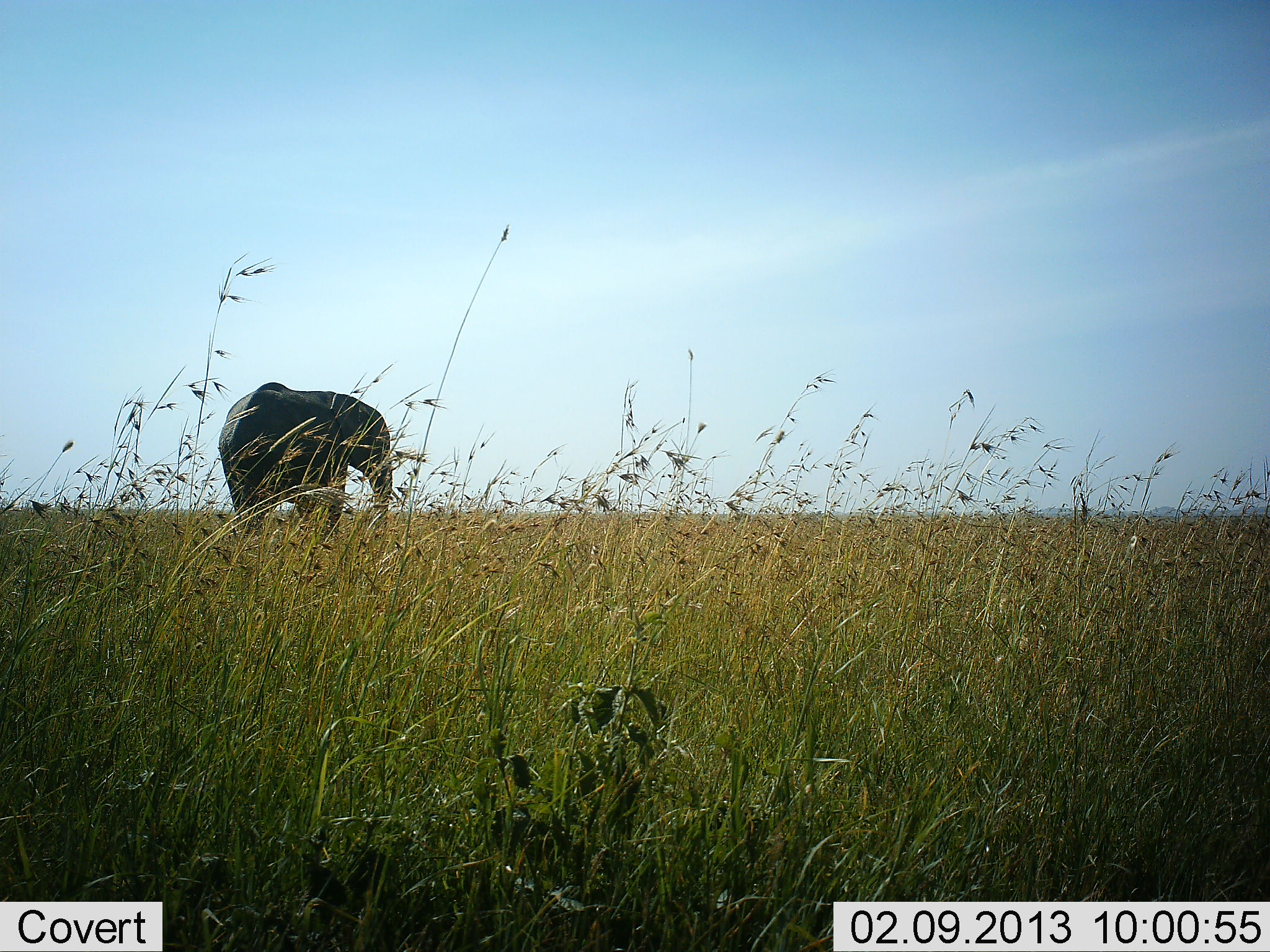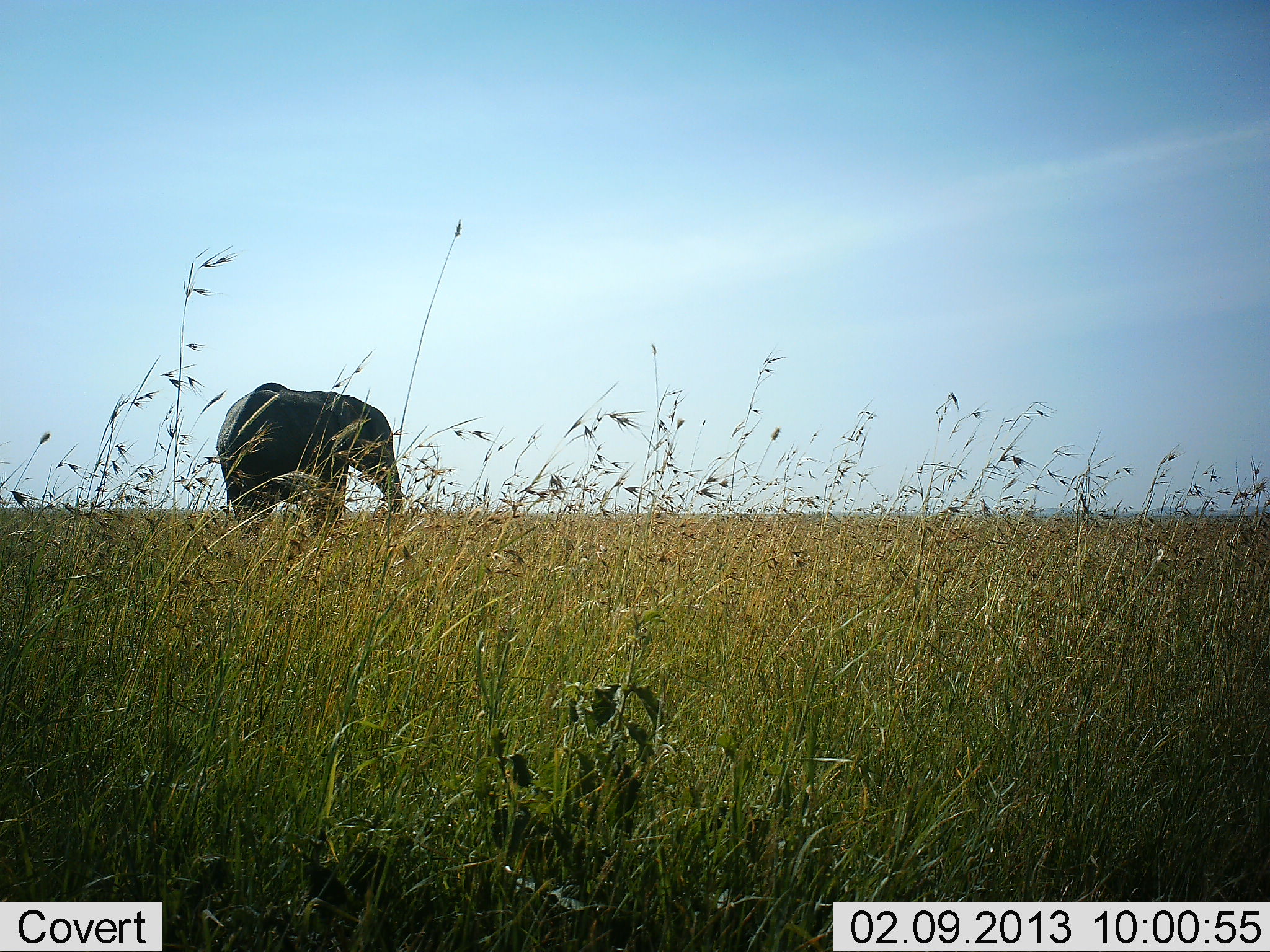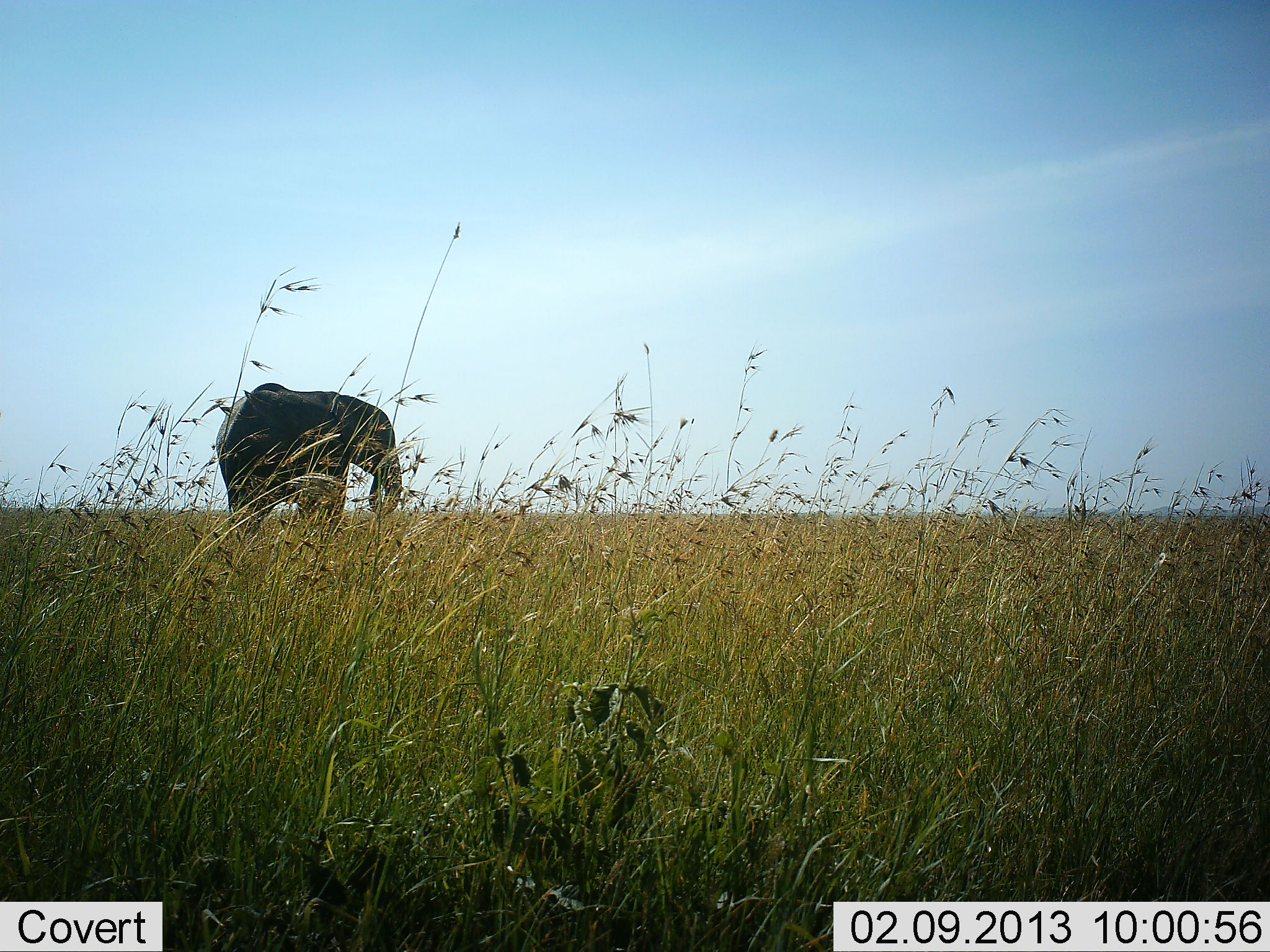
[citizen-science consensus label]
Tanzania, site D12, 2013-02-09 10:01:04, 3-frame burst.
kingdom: Animalia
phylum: Chordata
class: Mammalia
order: Proboscidea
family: Elephantidae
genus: Loxodonta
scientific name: Loxodonta africana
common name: african bush elephant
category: elephant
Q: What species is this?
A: Elephant (african bush elephant) (Loxodonta africana).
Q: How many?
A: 1.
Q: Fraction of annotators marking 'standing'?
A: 56%.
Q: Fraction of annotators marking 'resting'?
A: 0%.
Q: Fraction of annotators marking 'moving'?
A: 7%.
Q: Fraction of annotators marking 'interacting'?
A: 0%.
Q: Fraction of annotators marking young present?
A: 4%.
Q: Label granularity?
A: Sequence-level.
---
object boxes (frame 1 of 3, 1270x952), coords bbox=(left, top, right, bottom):
animal: bbox=(218, 382, 393, 545)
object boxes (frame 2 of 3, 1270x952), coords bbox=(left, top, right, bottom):
animal: bbox=(215, 382, 405, 543)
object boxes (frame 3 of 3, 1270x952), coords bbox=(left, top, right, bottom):
animal: bbox=(216, 382, 403, 535)